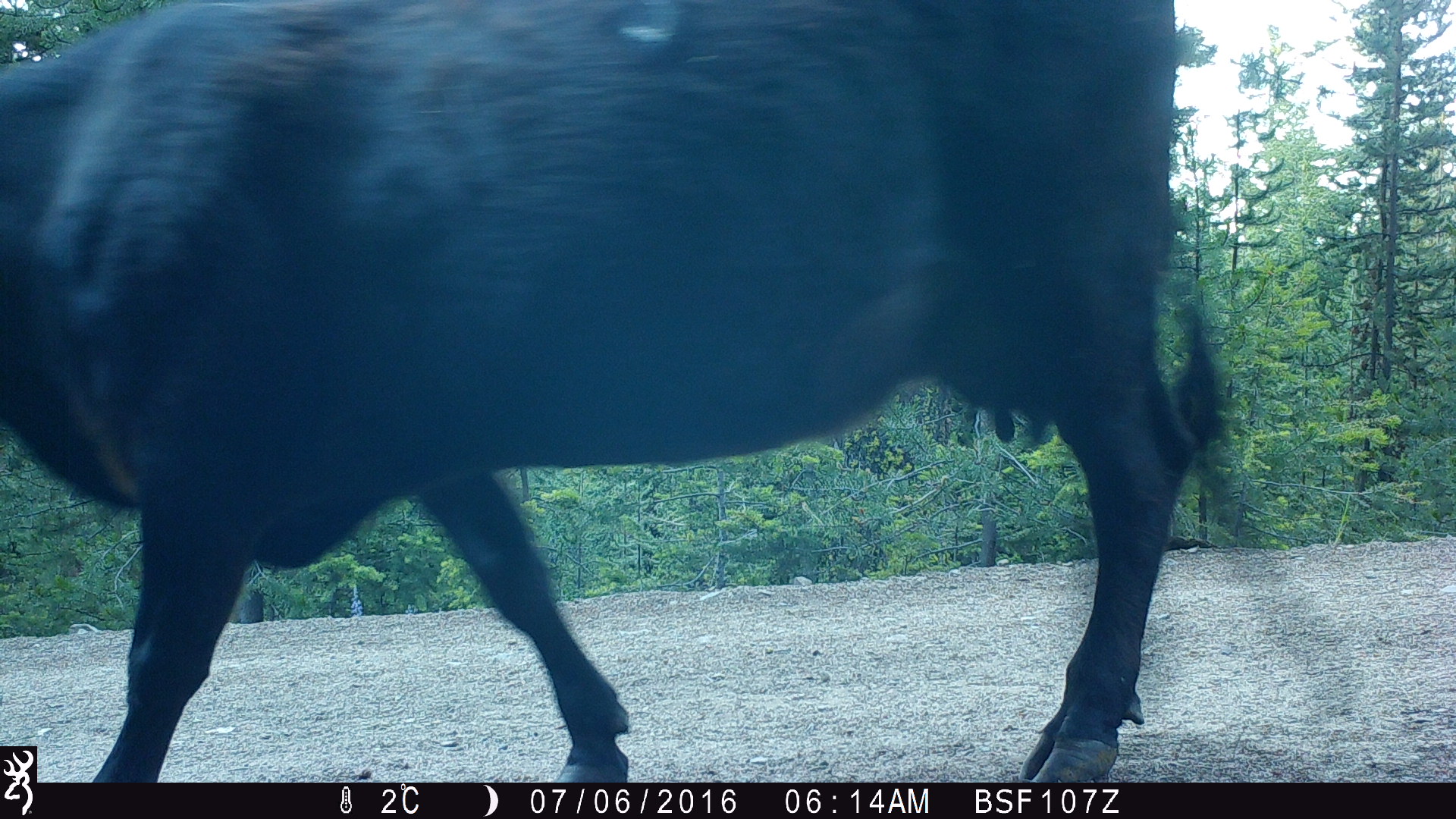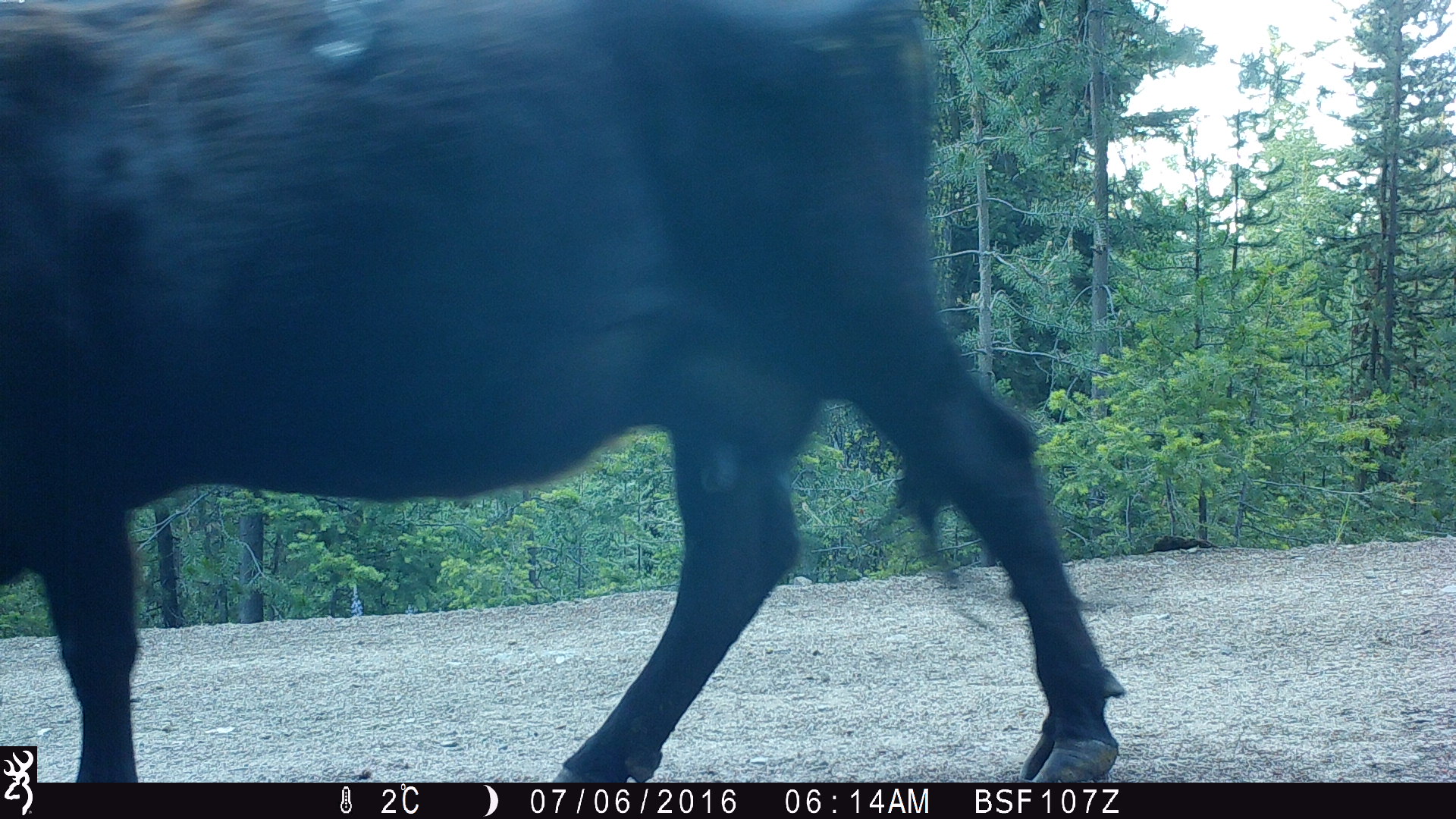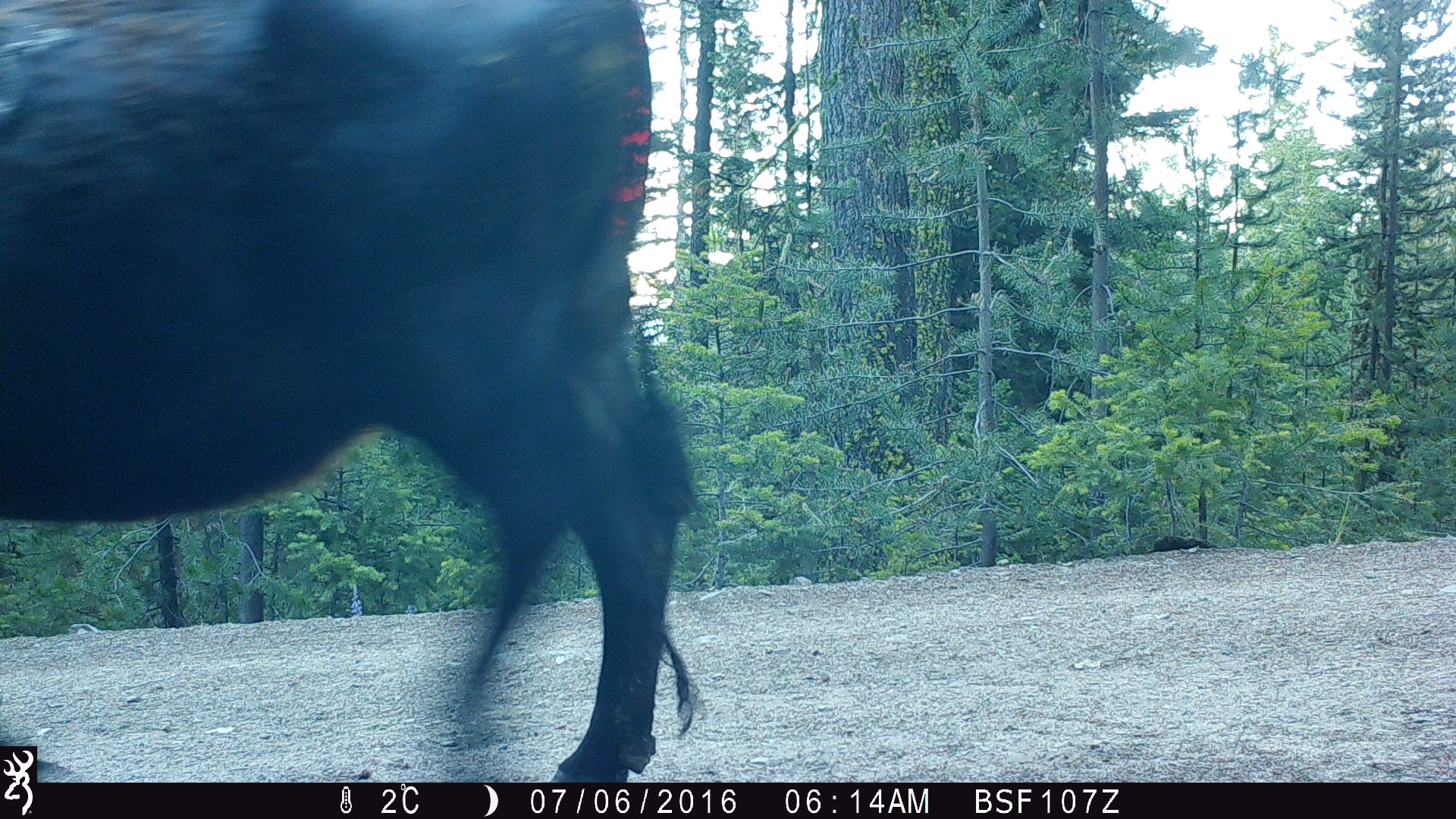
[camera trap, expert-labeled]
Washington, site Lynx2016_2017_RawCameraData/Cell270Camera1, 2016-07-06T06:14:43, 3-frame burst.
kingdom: Animalia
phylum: Chordata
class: Mammalia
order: Artiodactyla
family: Bovidae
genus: Bos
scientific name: Bos taurus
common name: domestic cattle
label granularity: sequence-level